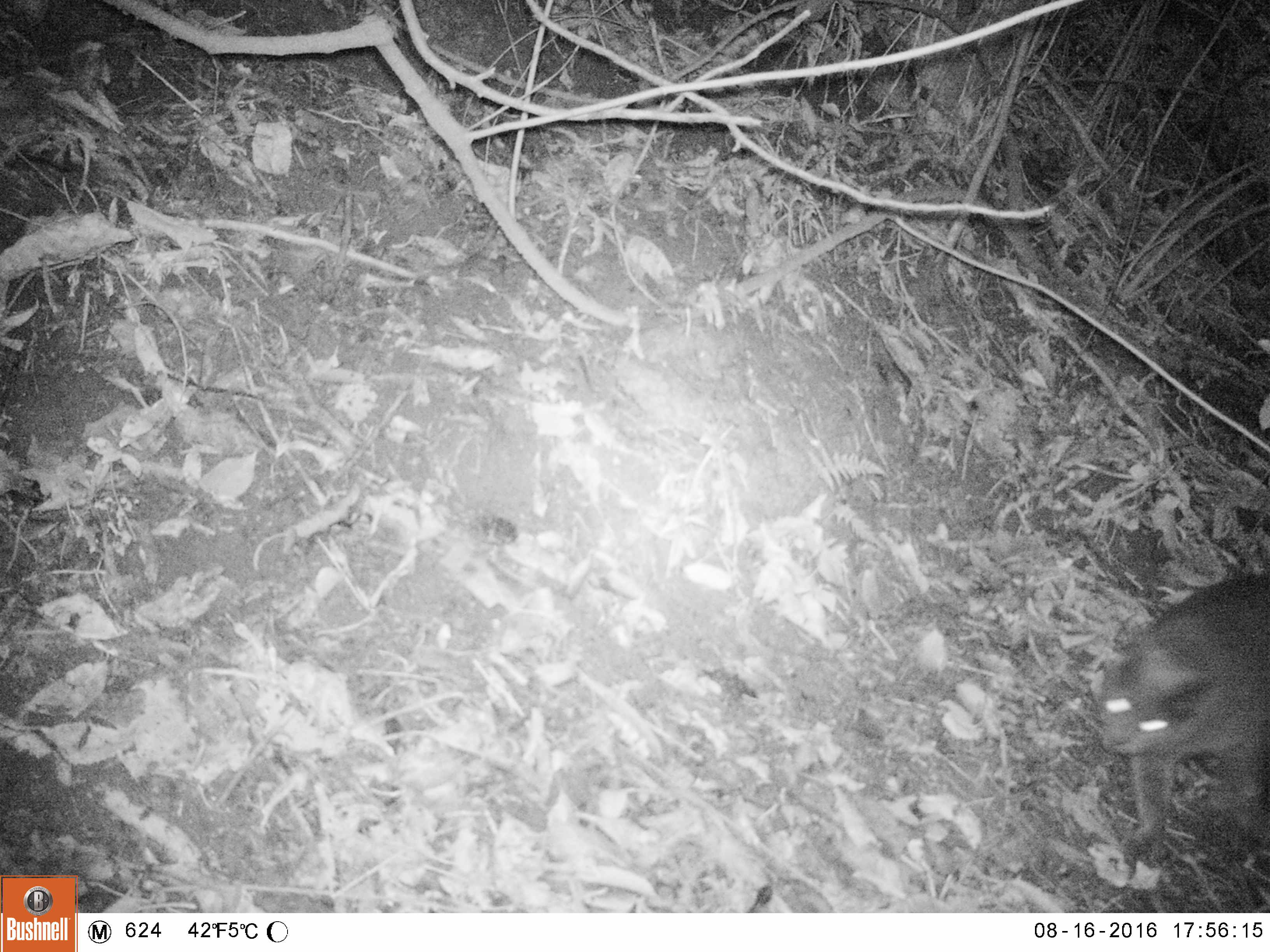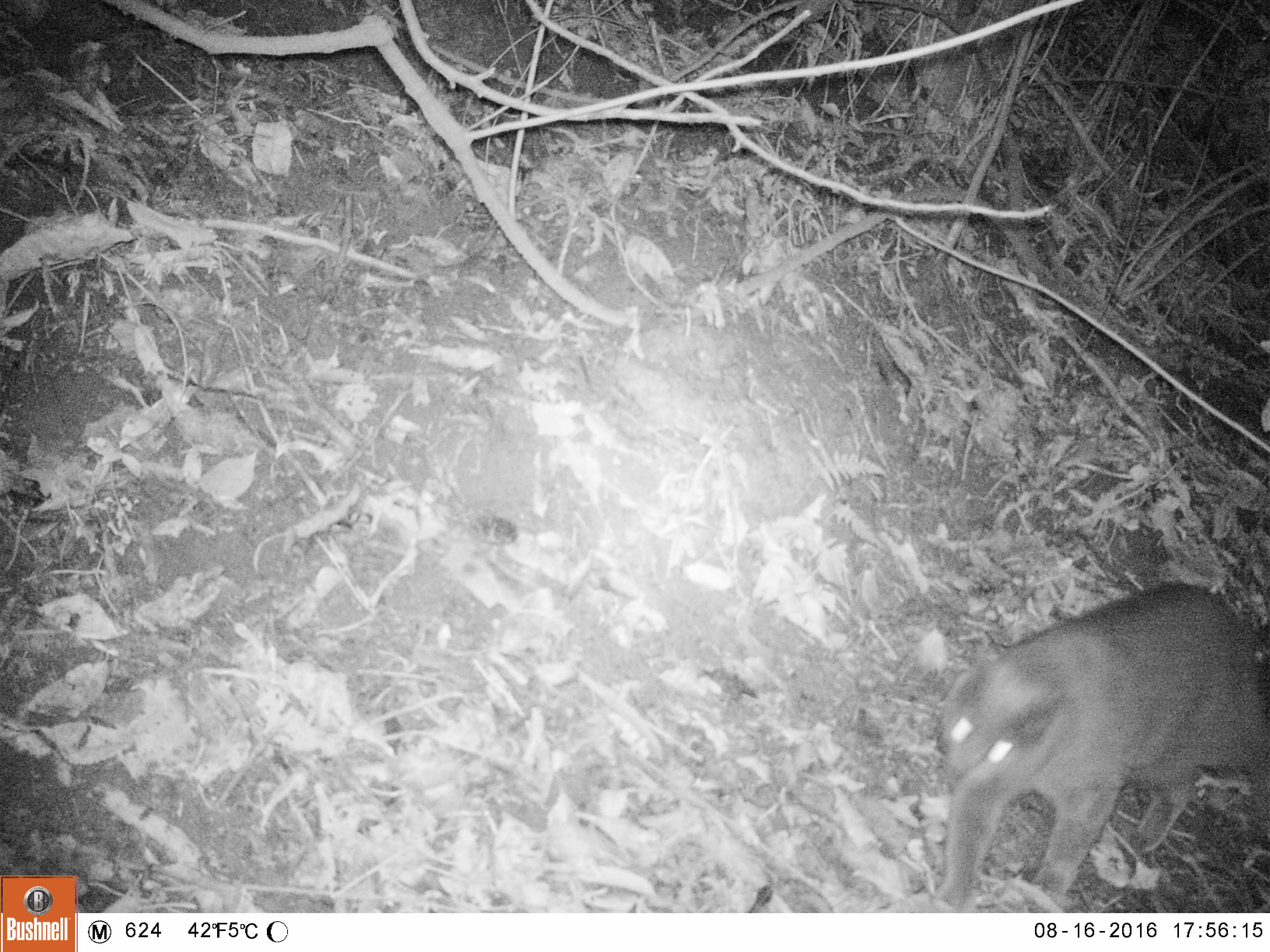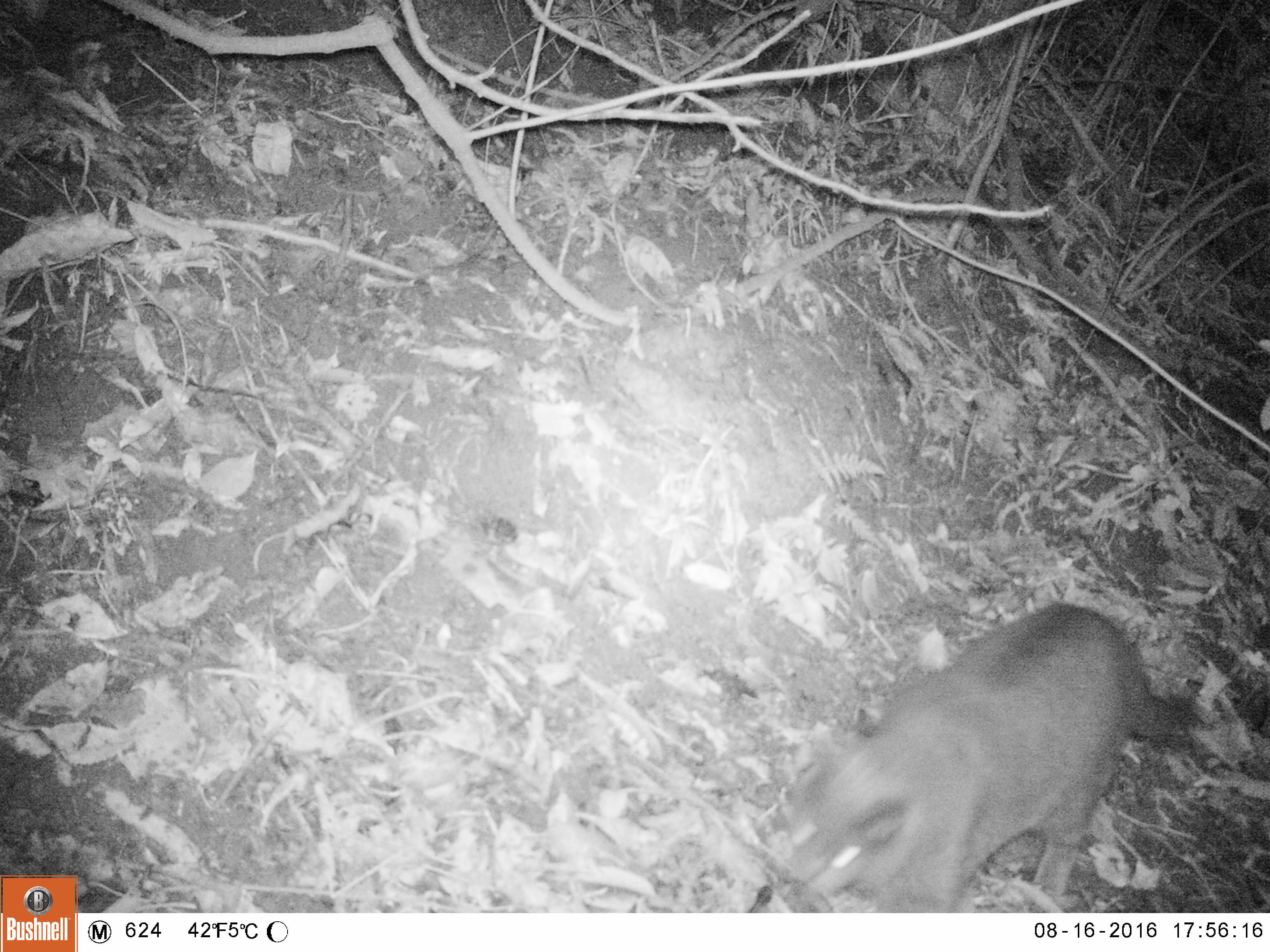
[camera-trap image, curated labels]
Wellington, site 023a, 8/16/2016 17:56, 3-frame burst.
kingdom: Animalia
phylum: Chordata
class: Mammalia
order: Carnivora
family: Felidae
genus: Felis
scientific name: Felis catus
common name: cat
Cat (Felis catus).